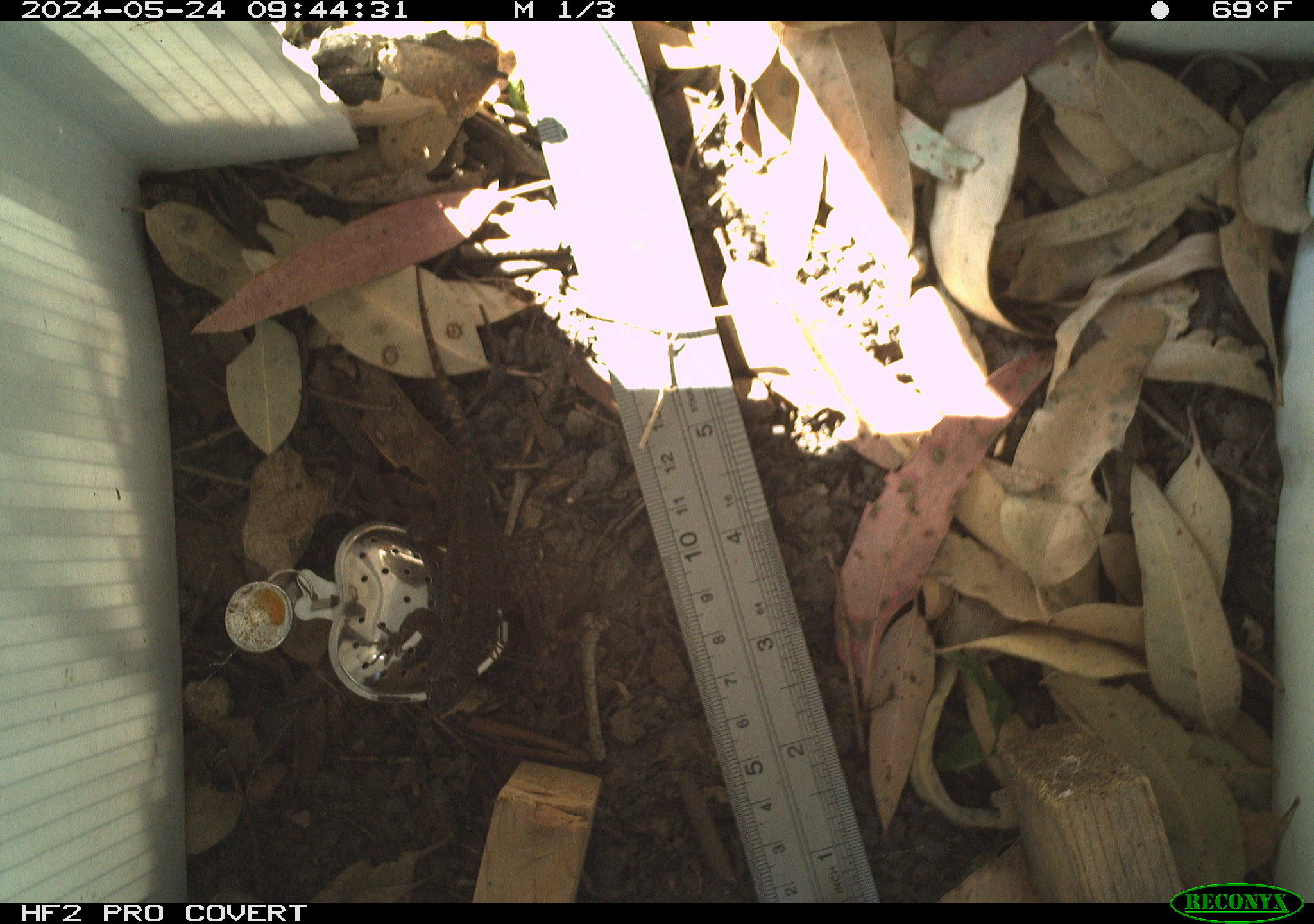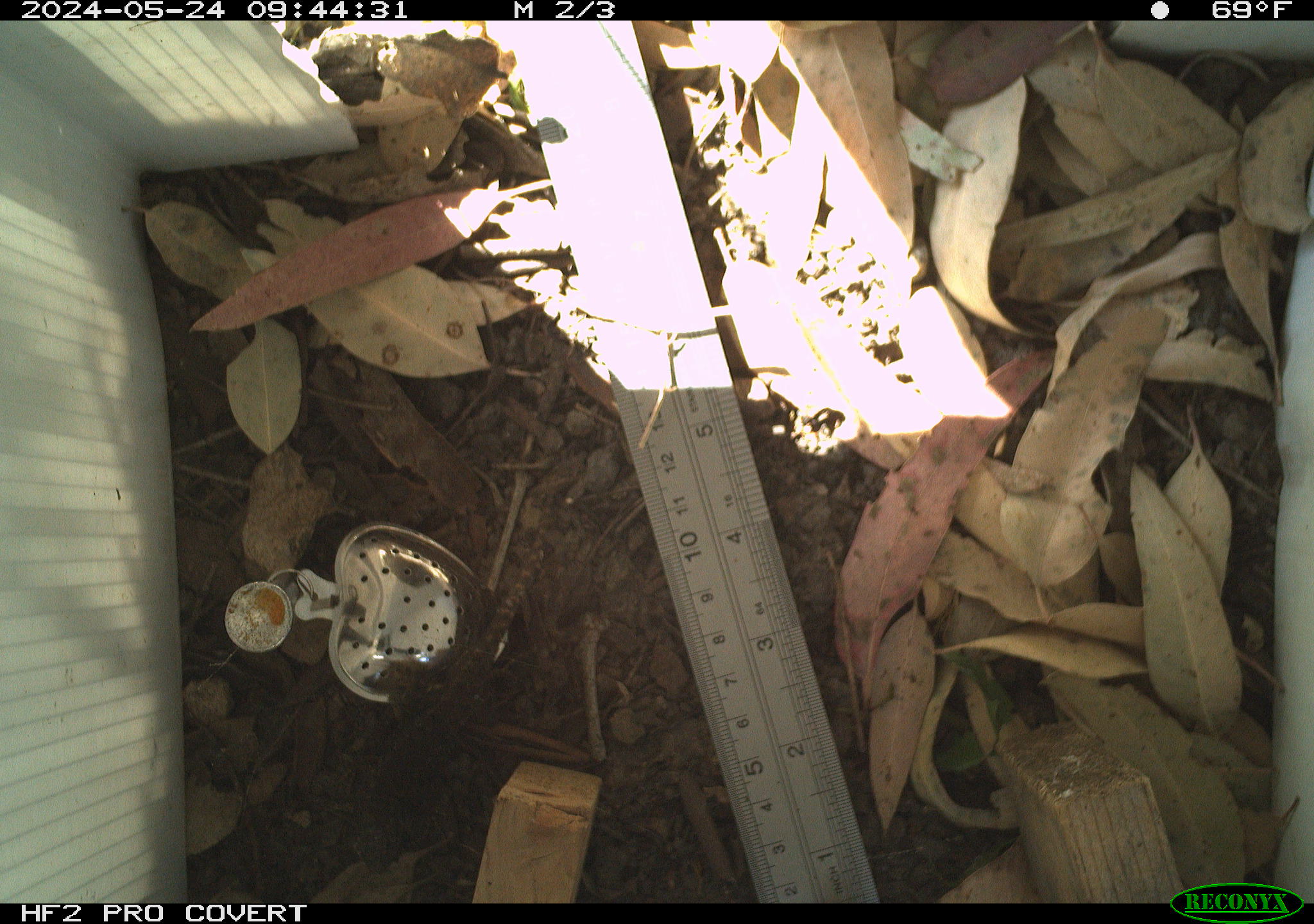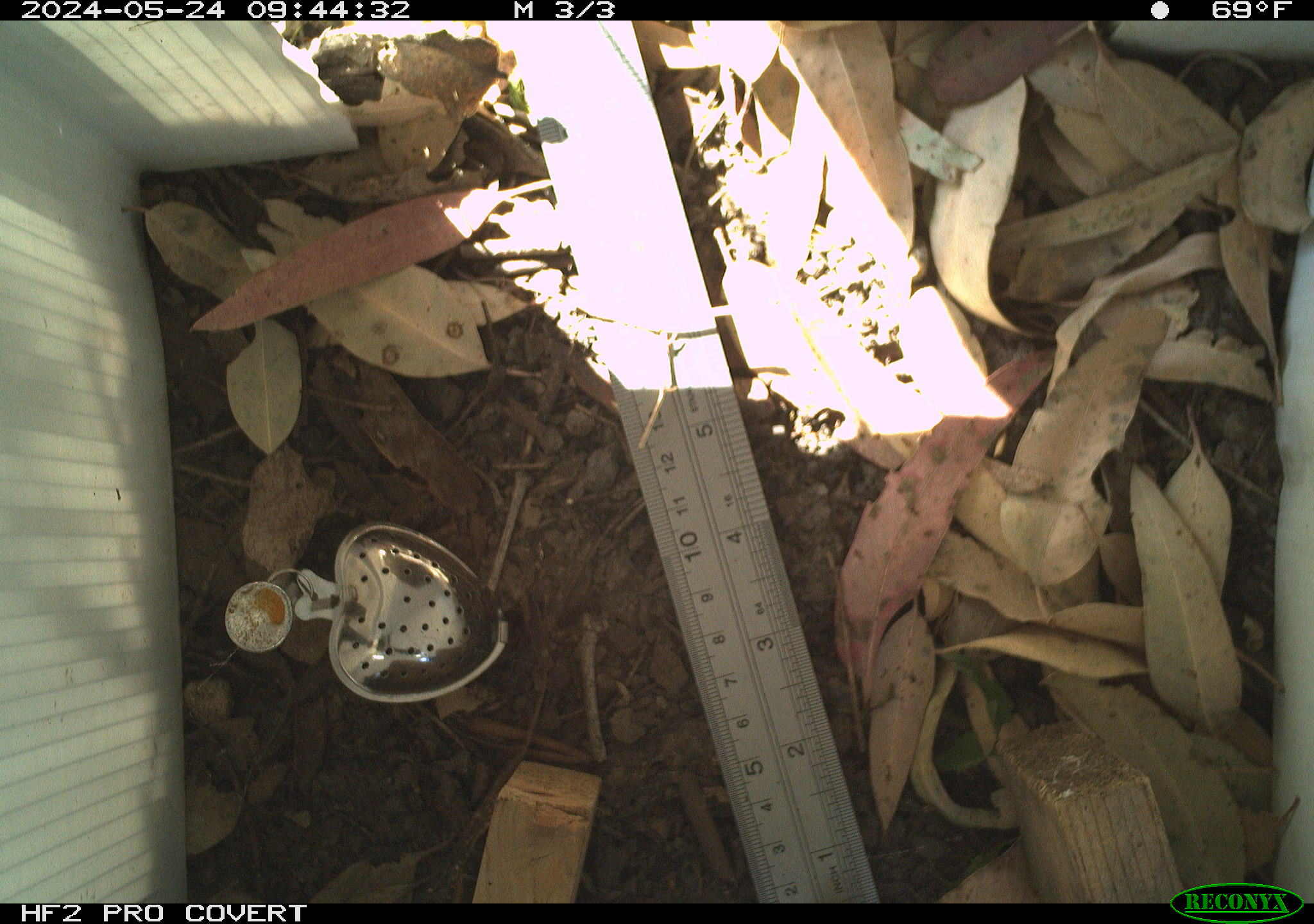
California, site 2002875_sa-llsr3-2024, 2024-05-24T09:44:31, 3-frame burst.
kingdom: Animalia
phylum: Chordata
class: Reptilia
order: Squamata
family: Phrynosomatidae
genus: Sceloporus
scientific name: Sceloporus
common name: spiny lizards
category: sceloporus species